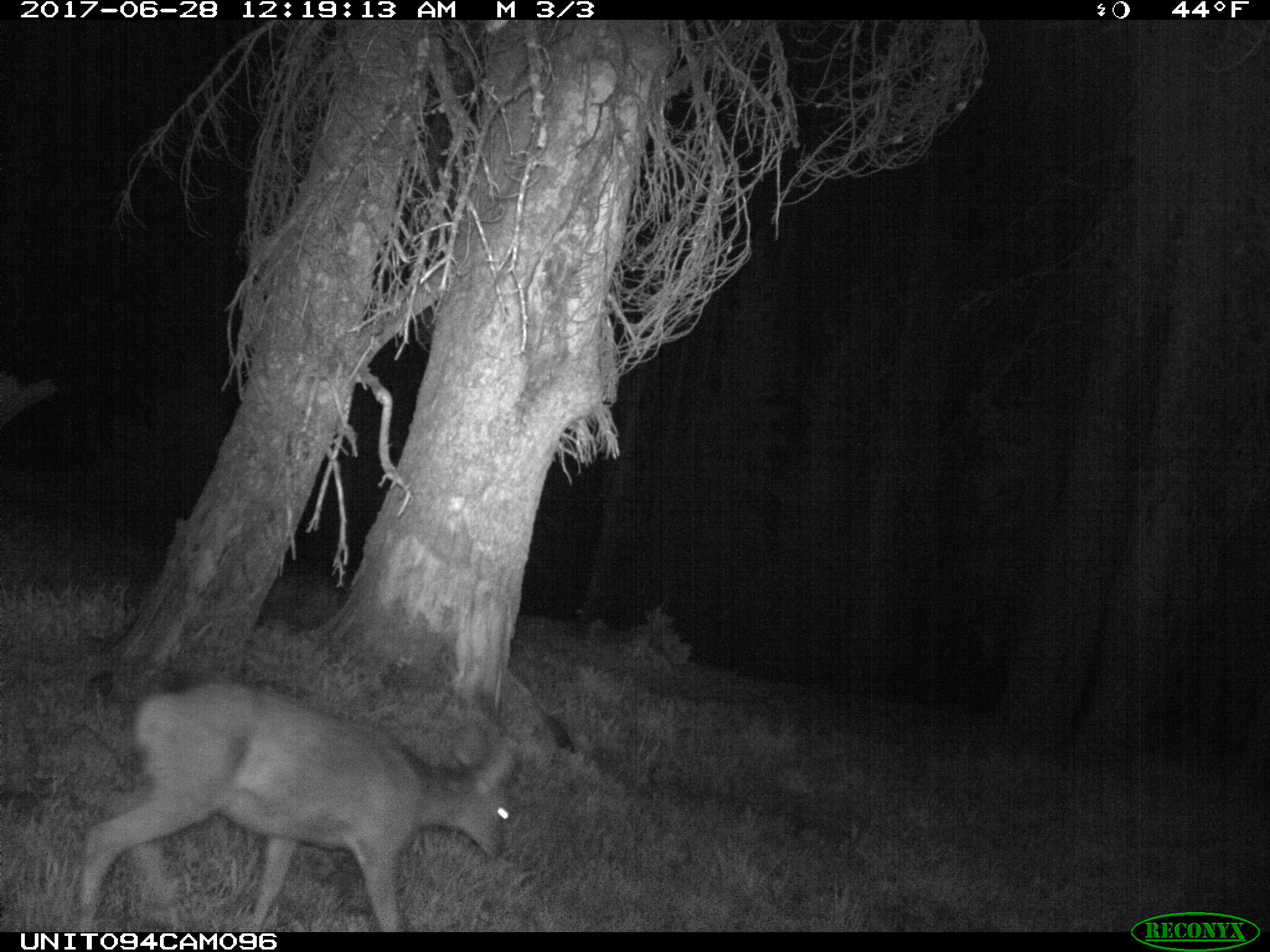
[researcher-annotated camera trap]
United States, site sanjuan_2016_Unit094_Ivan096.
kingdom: Animalia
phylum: Chordata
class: Mammalia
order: Artiodactyla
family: Cervidae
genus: Odocoileus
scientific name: Odocoileus hemionus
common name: mule deer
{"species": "Odocoileus hemionus (mule deer)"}